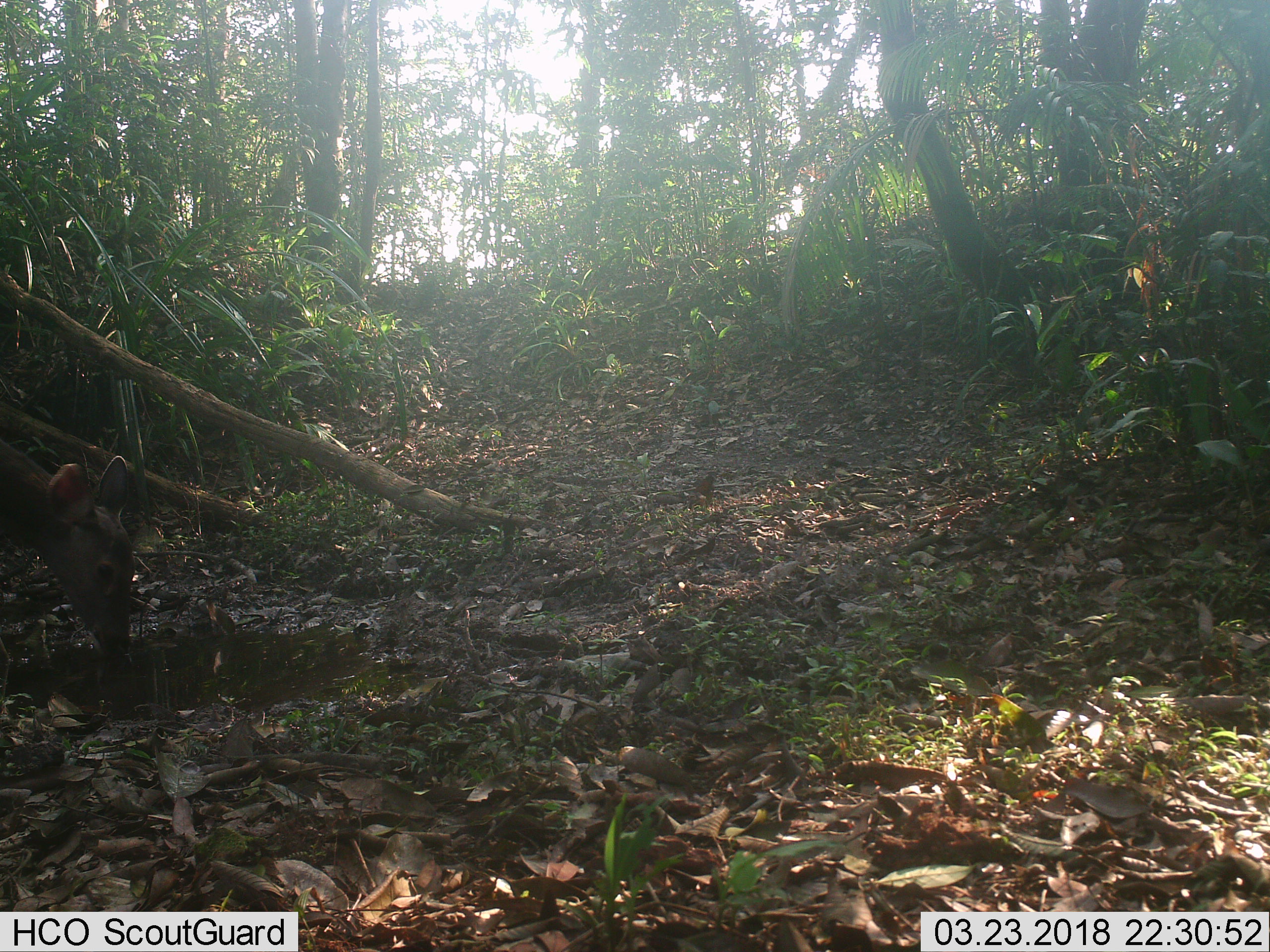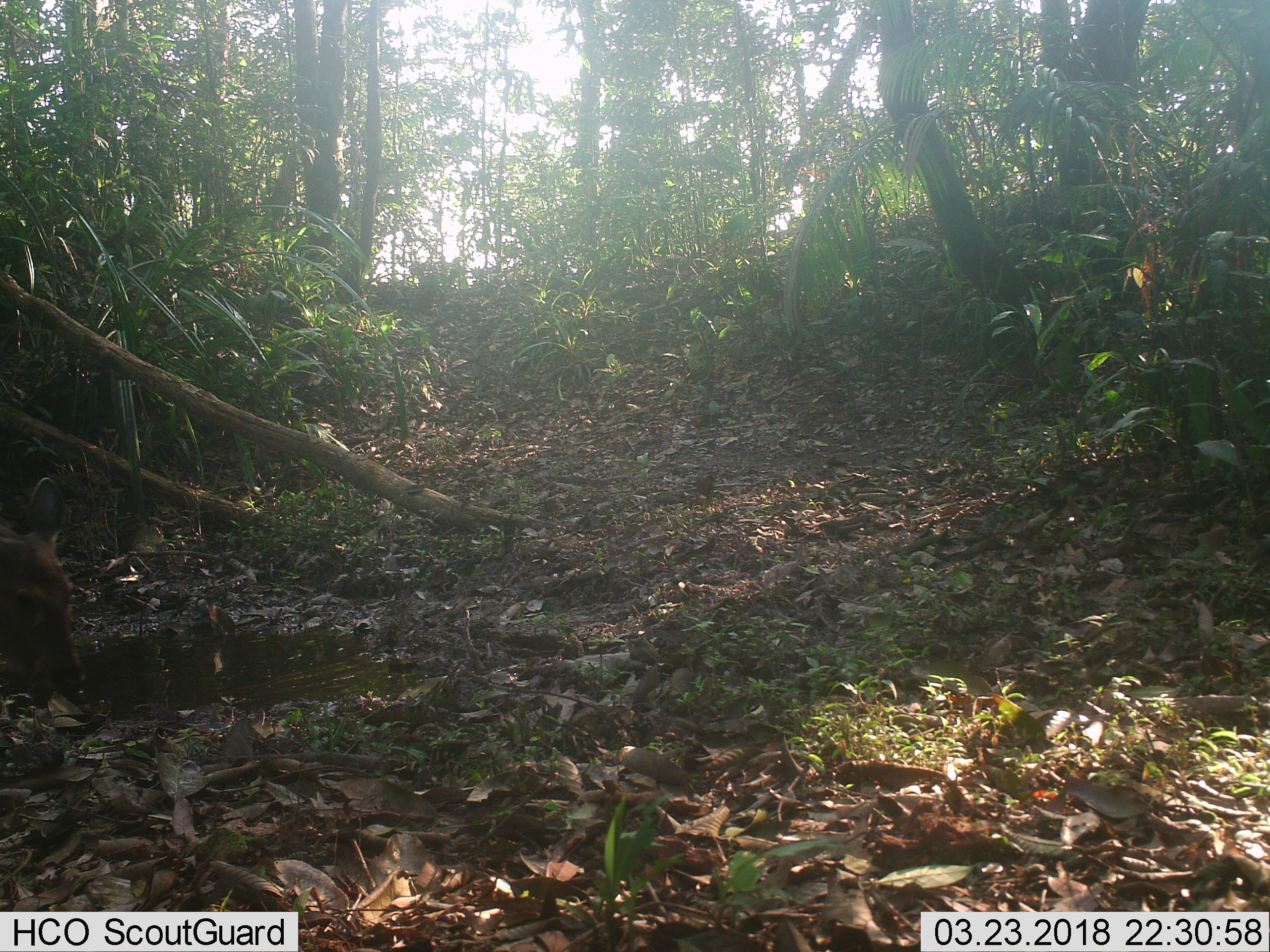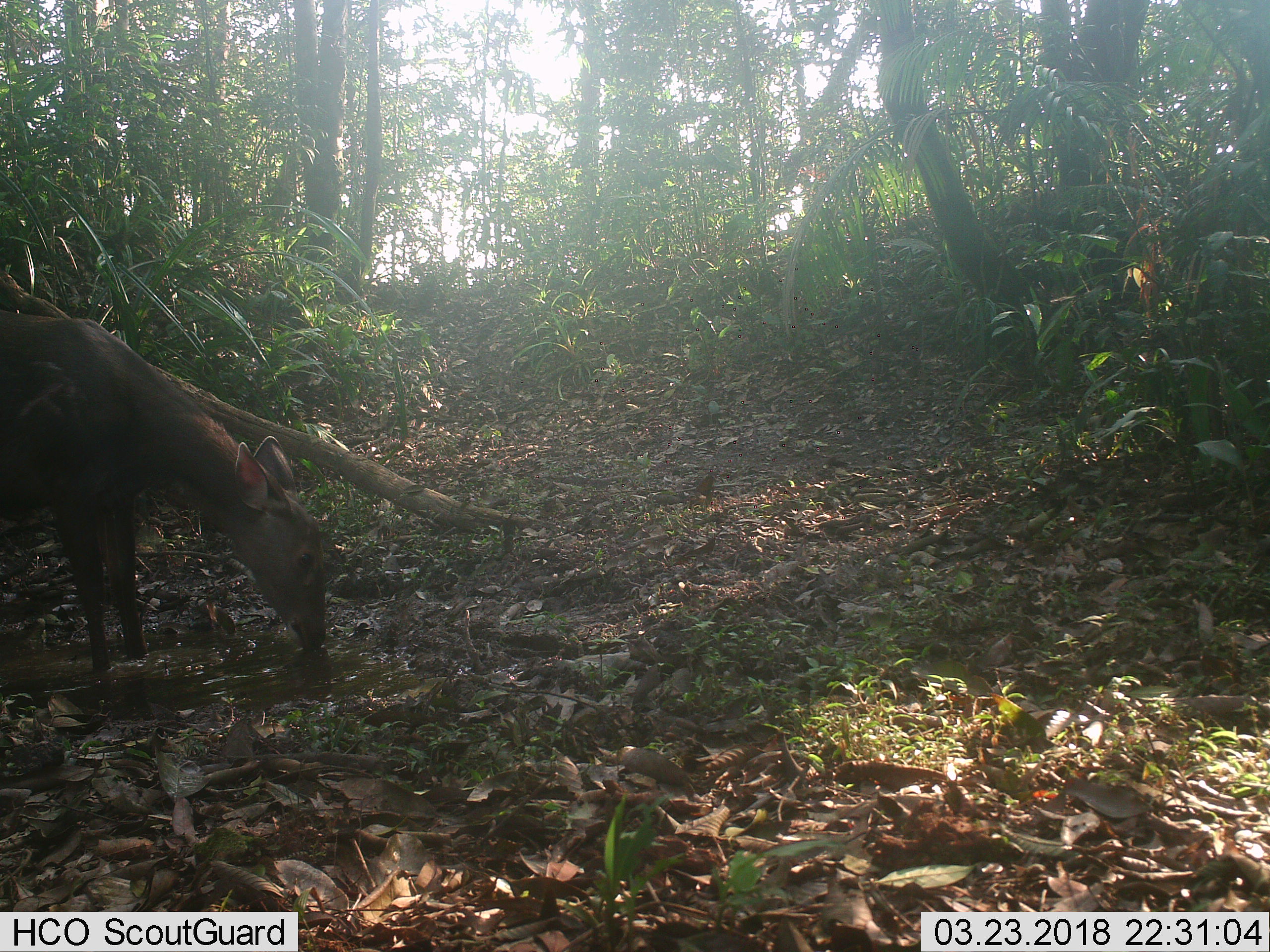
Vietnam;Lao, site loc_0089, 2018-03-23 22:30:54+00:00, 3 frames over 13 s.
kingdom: Animalia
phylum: Chordata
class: Mammalia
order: Artiodactyla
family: Cervidae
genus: Rusa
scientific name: Rusa unicolor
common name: sambar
Sambar (Rusa unicolor). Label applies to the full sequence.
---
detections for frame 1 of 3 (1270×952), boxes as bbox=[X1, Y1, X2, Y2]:
sambar: bbox=[0, 436, 137, 664]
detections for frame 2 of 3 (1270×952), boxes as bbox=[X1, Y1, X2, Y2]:
sambar: bbox=[0, 475, 87, 696]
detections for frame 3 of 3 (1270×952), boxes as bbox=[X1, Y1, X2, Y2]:
sambar: bbox=[0, 307, 328, 661]